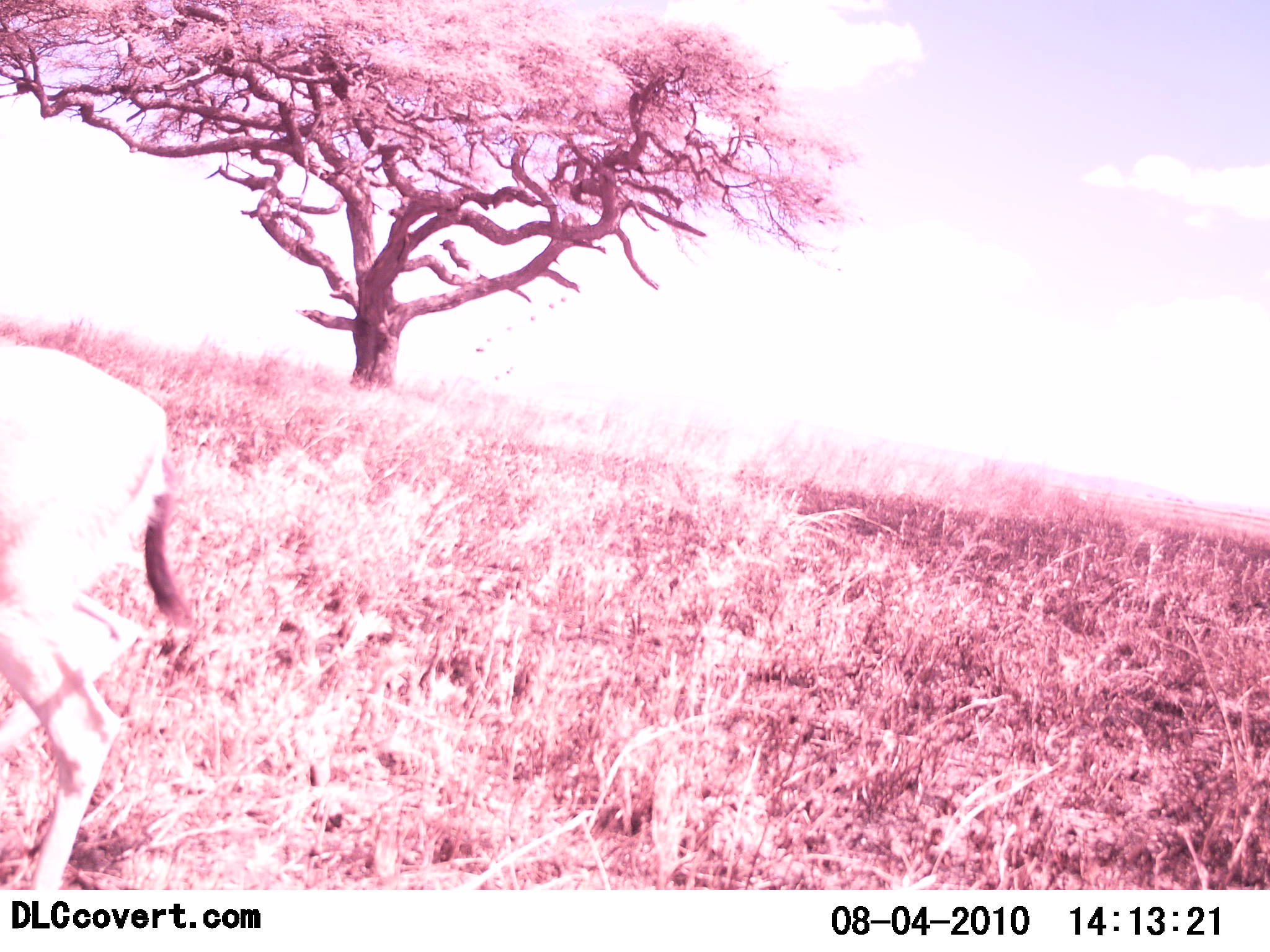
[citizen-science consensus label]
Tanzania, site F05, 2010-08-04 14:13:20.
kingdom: Animalia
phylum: Chordata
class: Mammalia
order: Artiodactyla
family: Bovidae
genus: Eudorcas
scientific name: Eudorcas thomsonii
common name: thomson's gazelle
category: gazellethomsons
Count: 1.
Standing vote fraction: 77%.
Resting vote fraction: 0%.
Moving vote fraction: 31%.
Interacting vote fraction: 0%.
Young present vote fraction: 0%.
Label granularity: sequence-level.